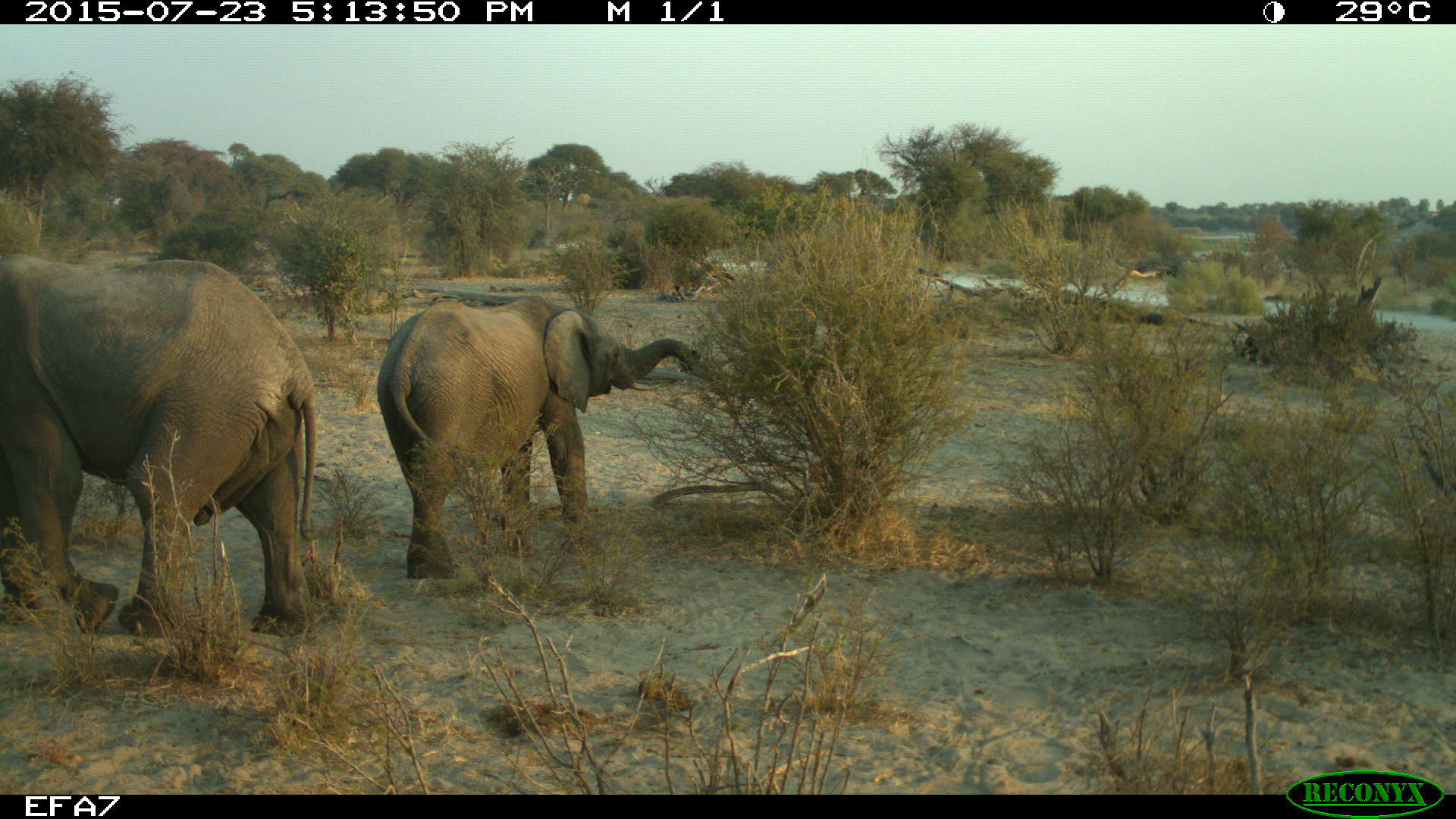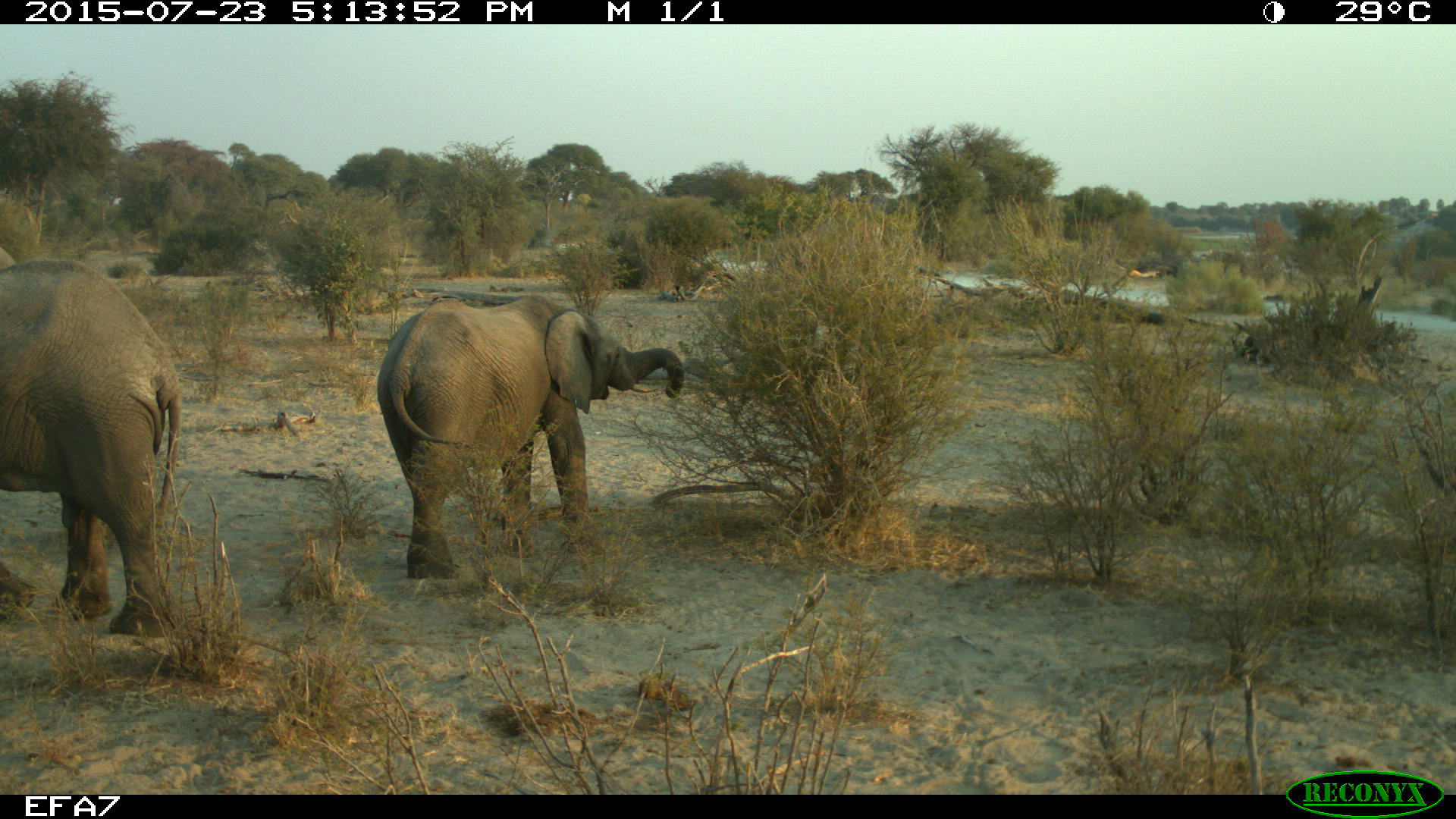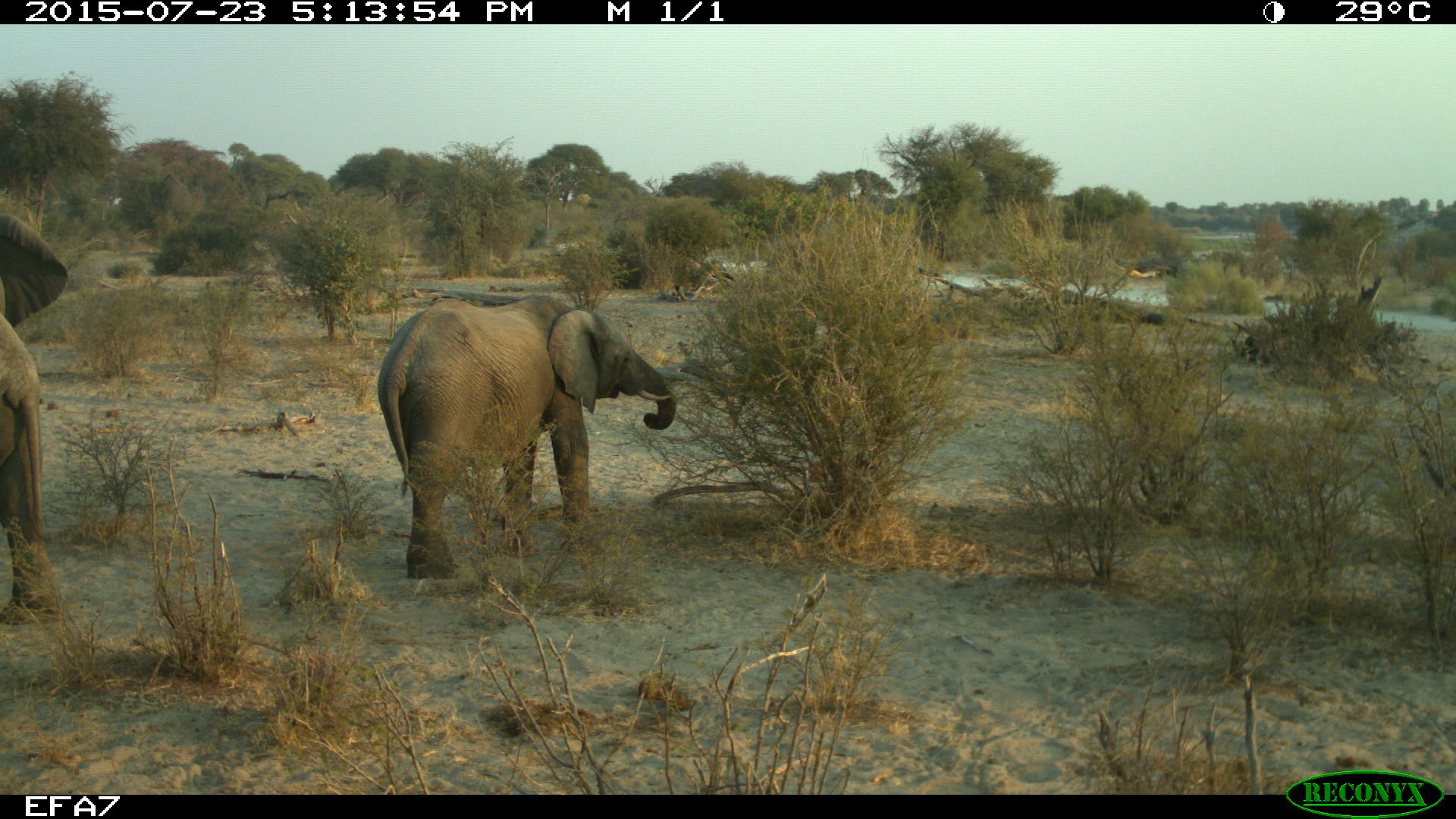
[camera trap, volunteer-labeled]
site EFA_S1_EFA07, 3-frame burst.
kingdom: Animalia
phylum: Chordata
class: Mammalia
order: Proboscidea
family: Elephantidae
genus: Loxodonta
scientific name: Loxodonta africana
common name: african bush elephant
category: elephant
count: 2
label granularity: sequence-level